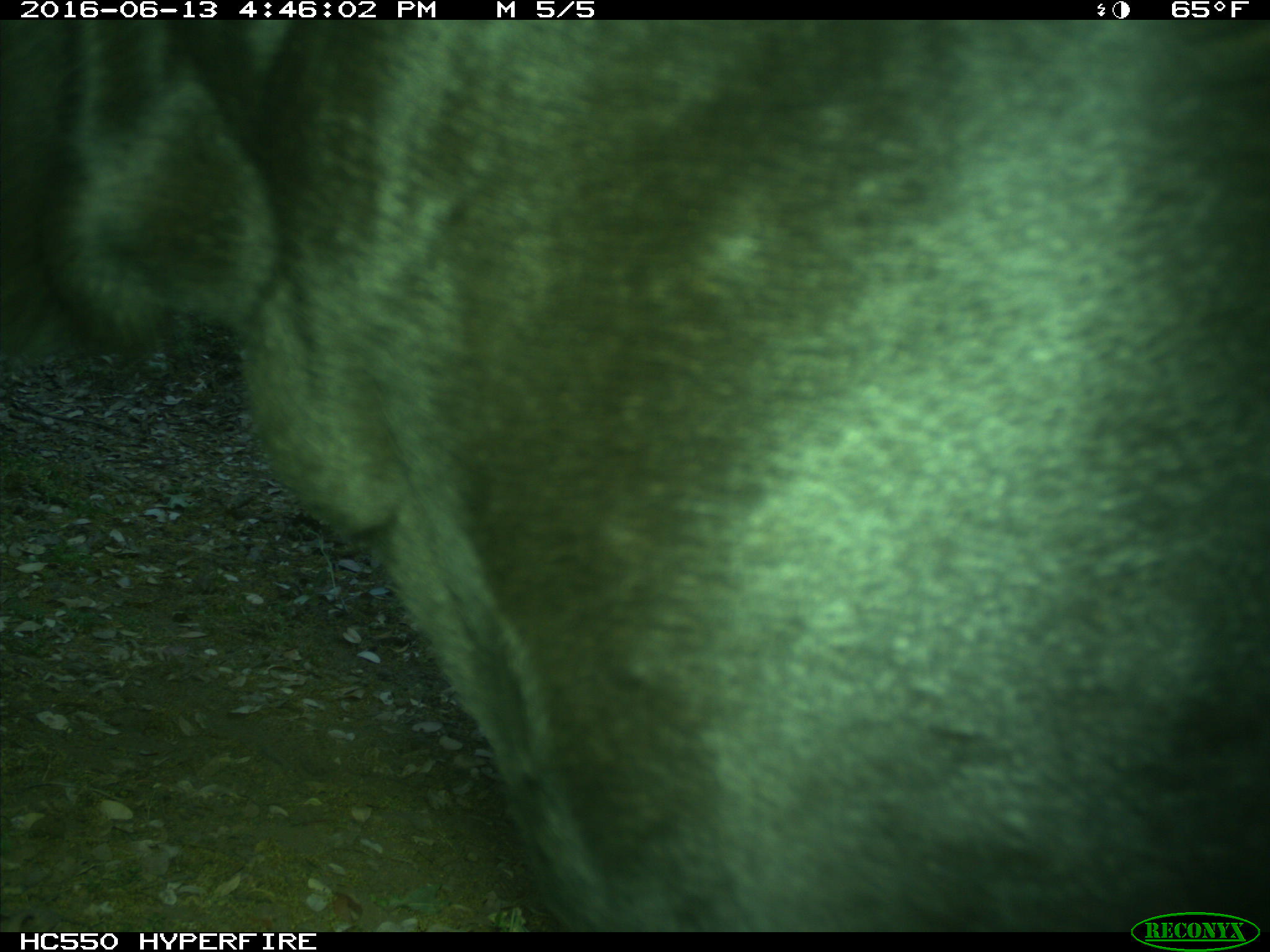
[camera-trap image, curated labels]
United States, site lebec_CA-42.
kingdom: Animalia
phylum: Chordata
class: Mammalia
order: Artiodactyla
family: Bovidae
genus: Bos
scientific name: Bos taurus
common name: domestic cow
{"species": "Bos taurus (domestic cow)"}